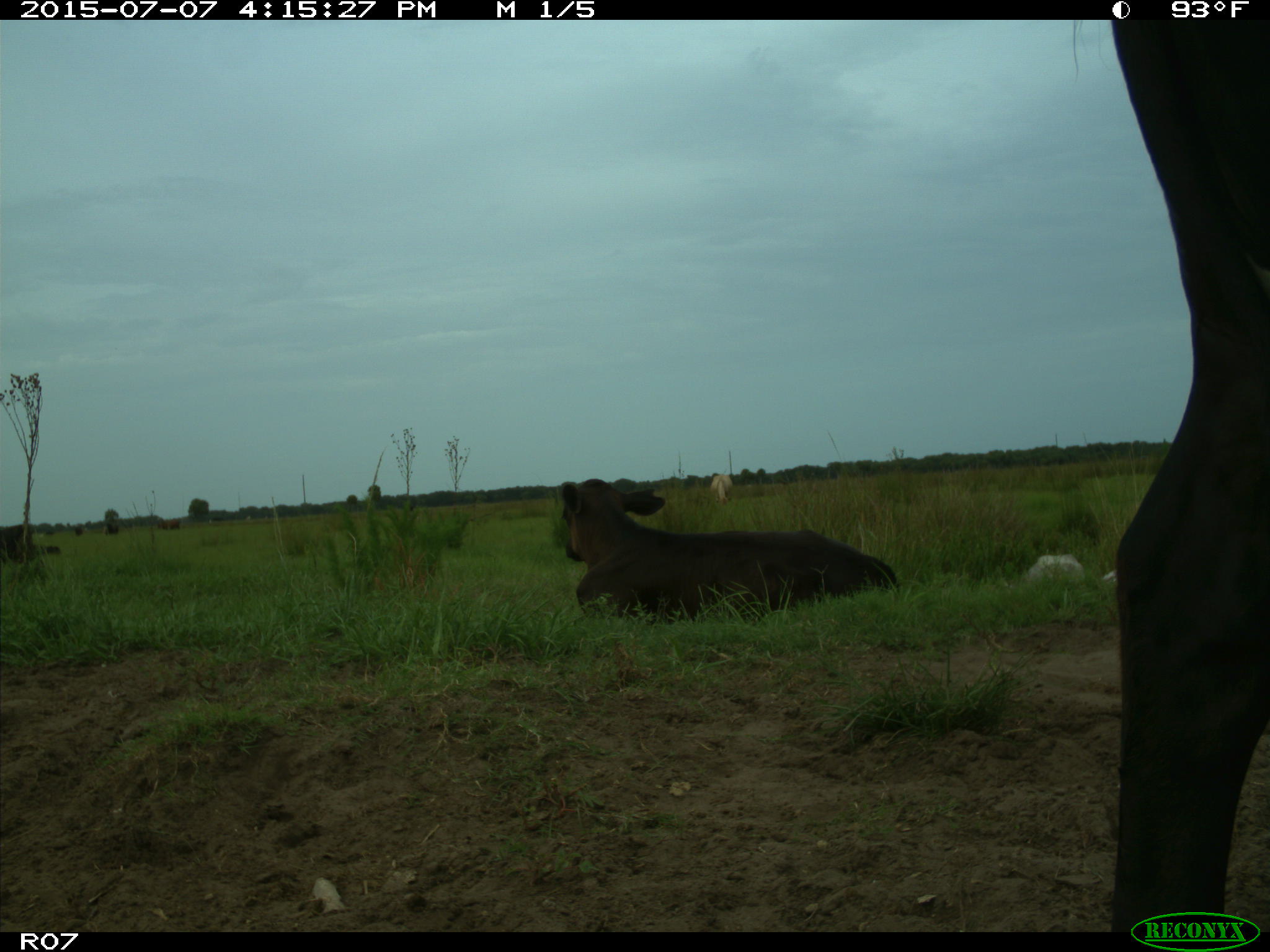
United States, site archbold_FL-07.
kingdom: Animalia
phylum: Chordata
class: Mammalia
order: Artiodactyla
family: Bovidae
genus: Bos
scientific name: Bos taurus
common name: domestic cow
Bos taurus (domestic cow).